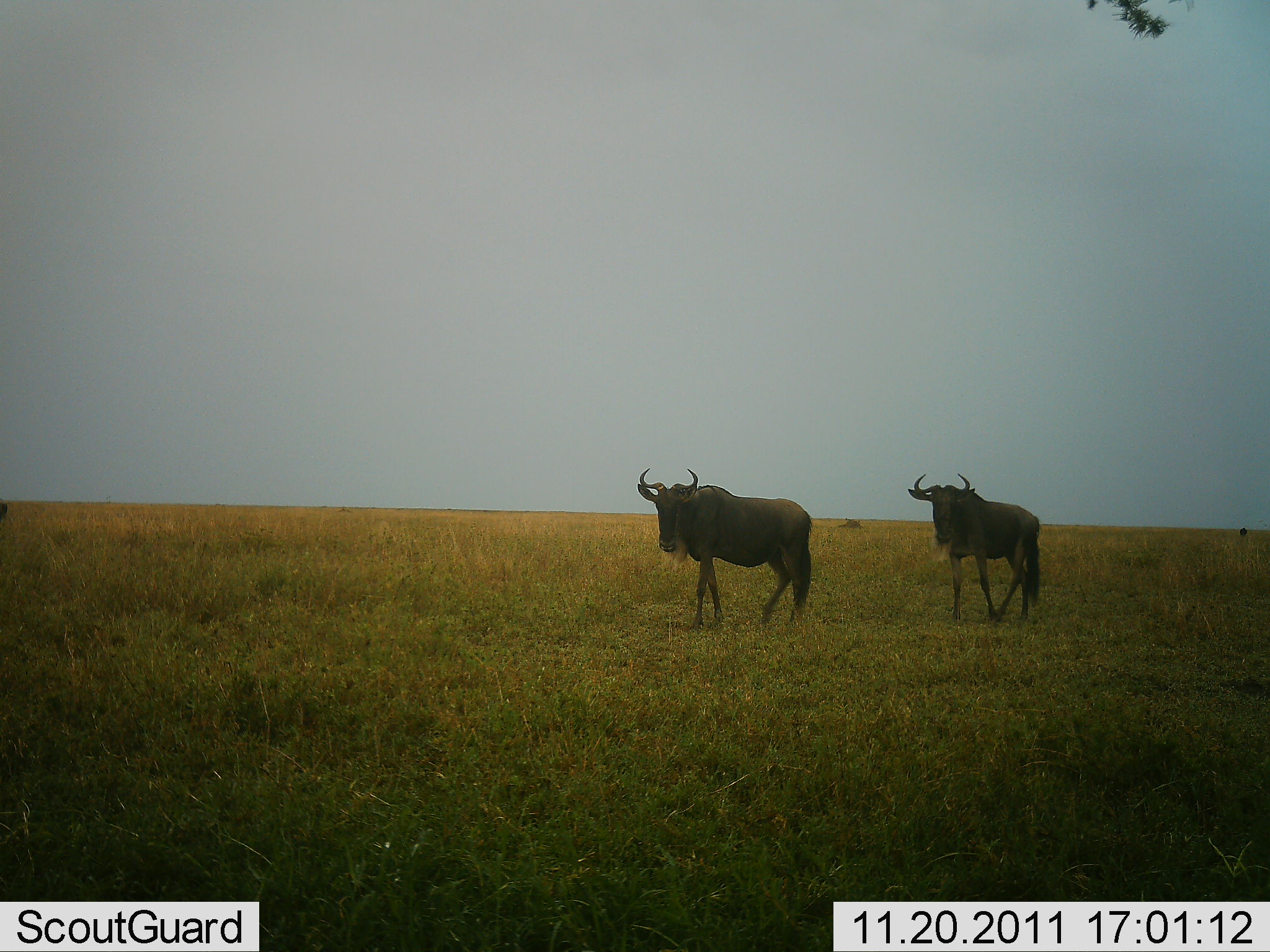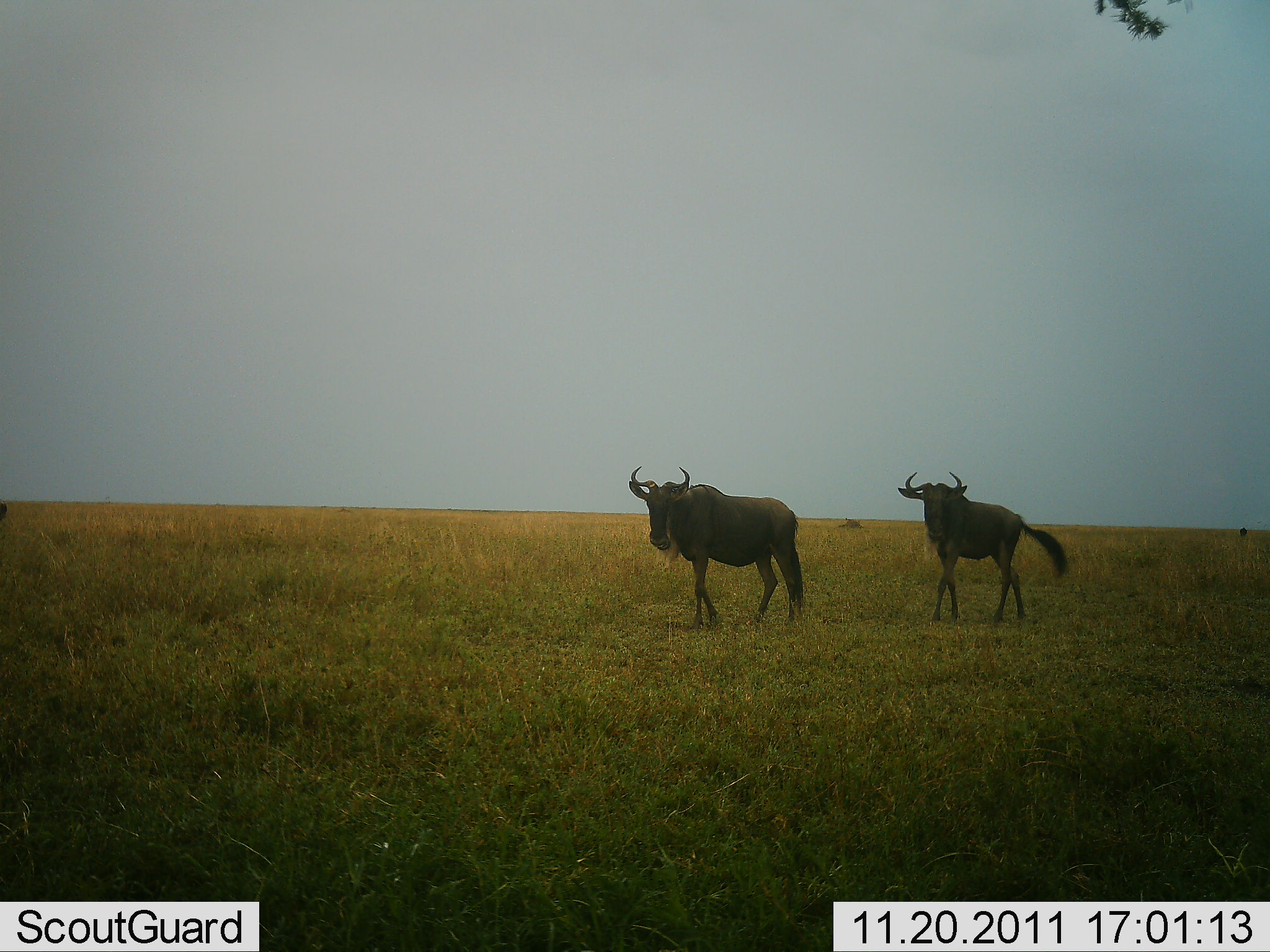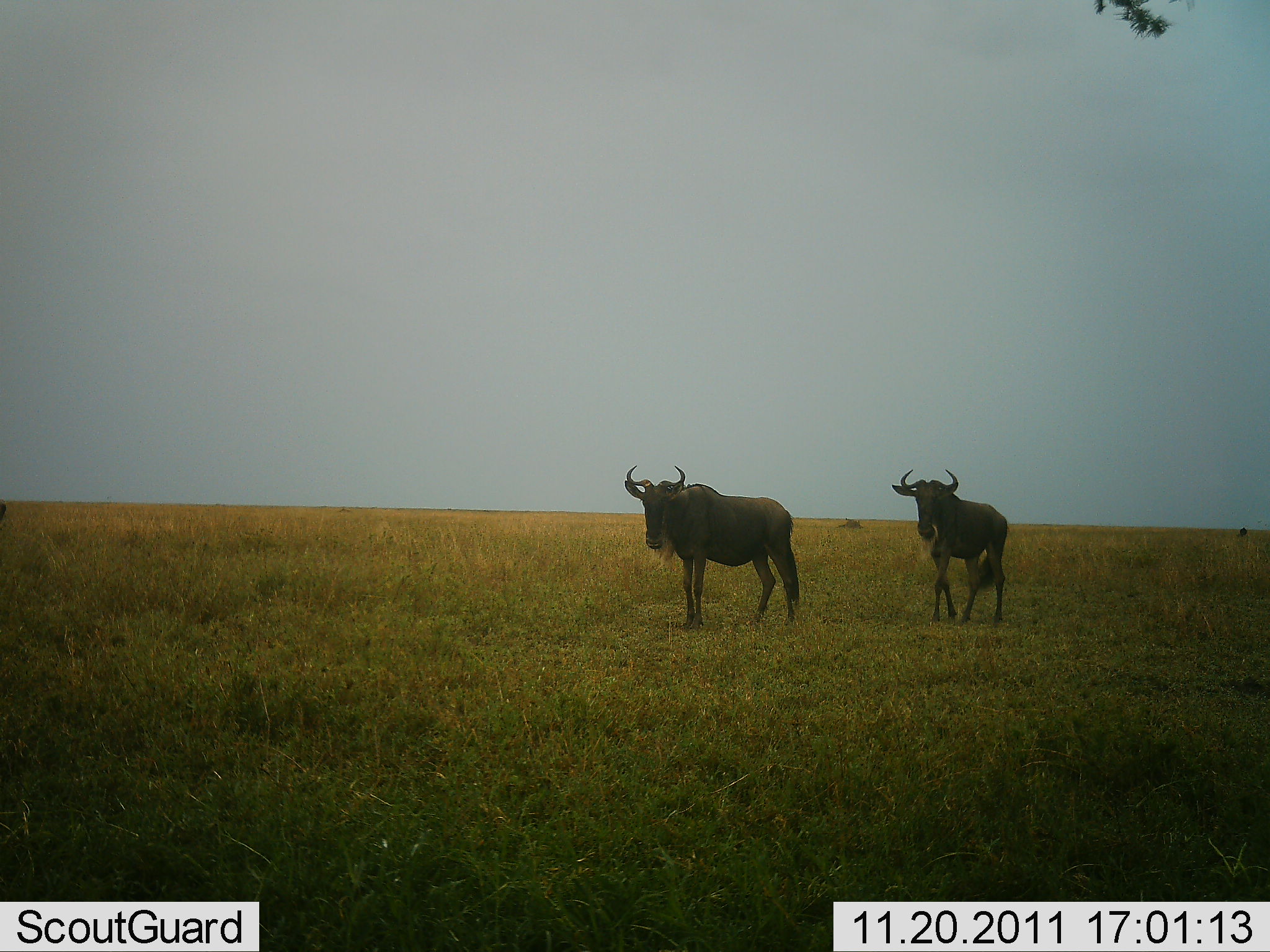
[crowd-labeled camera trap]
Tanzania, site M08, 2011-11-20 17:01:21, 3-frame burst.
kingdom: Animalia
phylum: Chordata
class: Mammalia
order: Artiodactyla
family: Bovidae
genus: Connochaetes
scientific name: Connochaetes taurinus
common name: blue wildebeest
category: wildebeest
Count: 2.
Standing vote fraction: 19%.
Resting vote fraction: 0%.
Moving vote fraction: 81%.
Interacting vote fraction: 0%.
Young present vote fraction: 0%.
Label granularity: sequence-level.